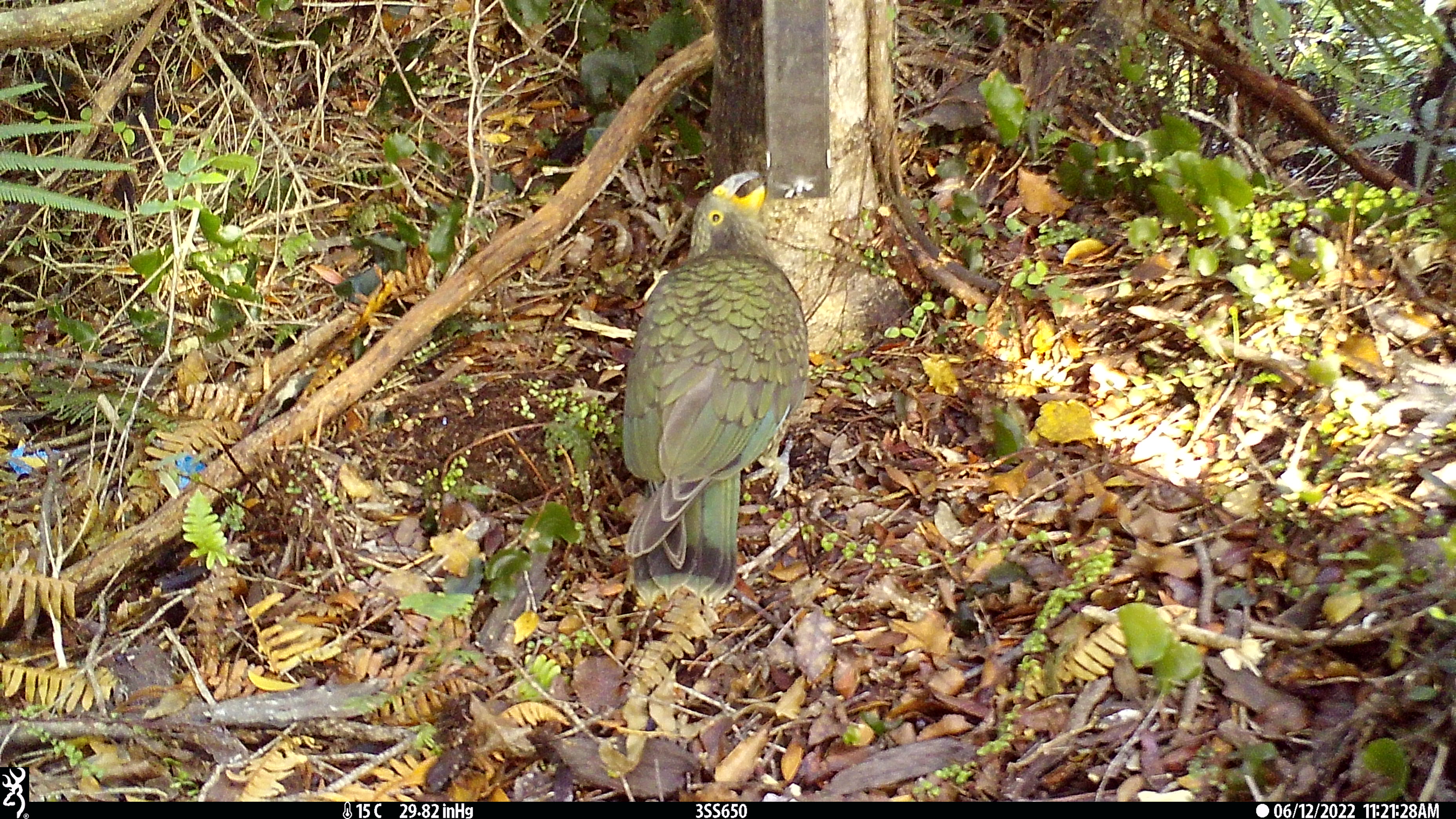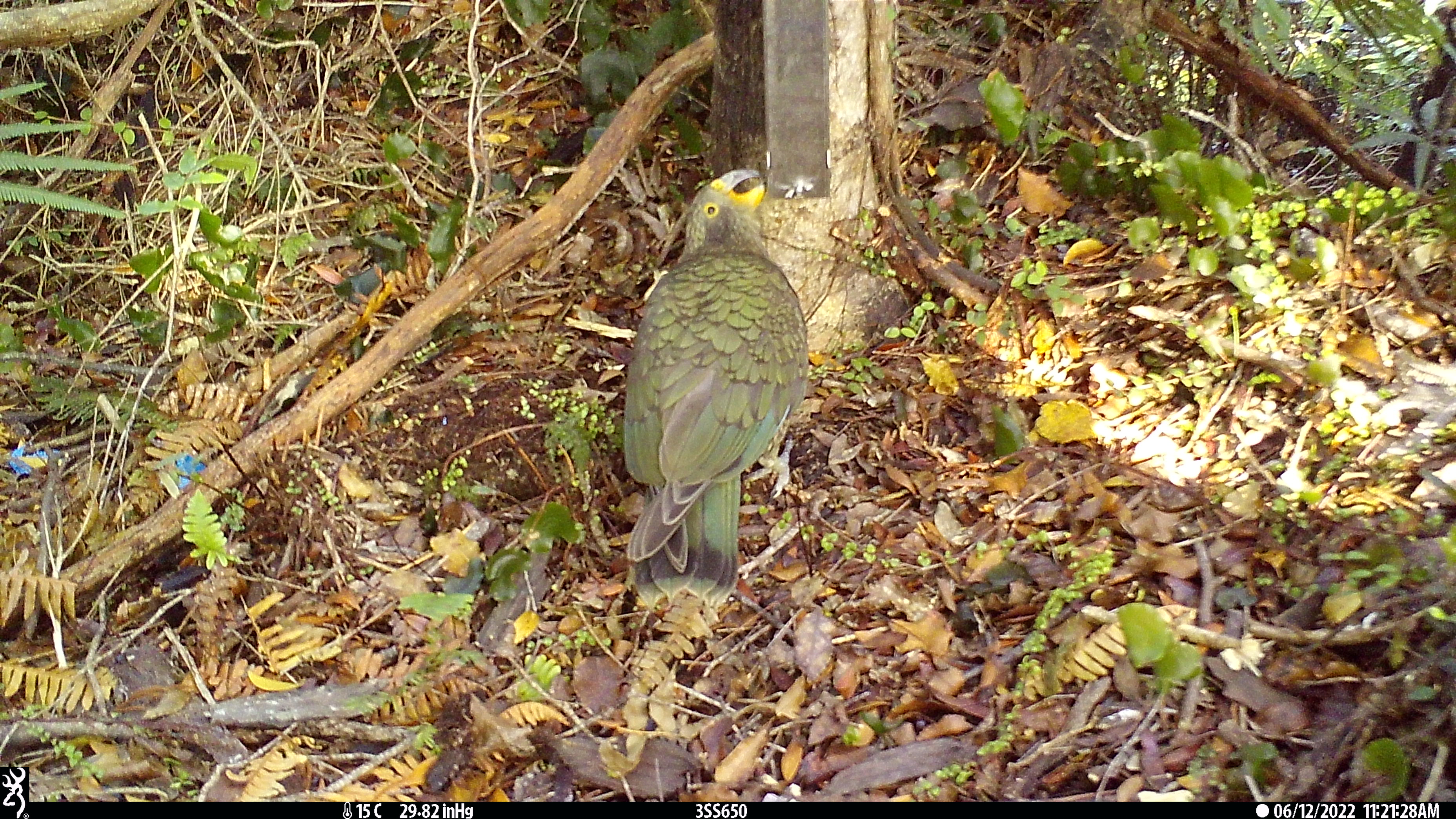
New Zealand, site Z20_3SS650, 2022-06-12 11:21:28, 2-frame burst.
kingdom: Animalia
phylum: Chordata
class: Aves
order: Psittaciformes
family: Strigopidae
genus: Nestor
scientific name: Nestor notabilis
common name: kea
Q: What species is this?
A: Kea (Nestor notabilis).